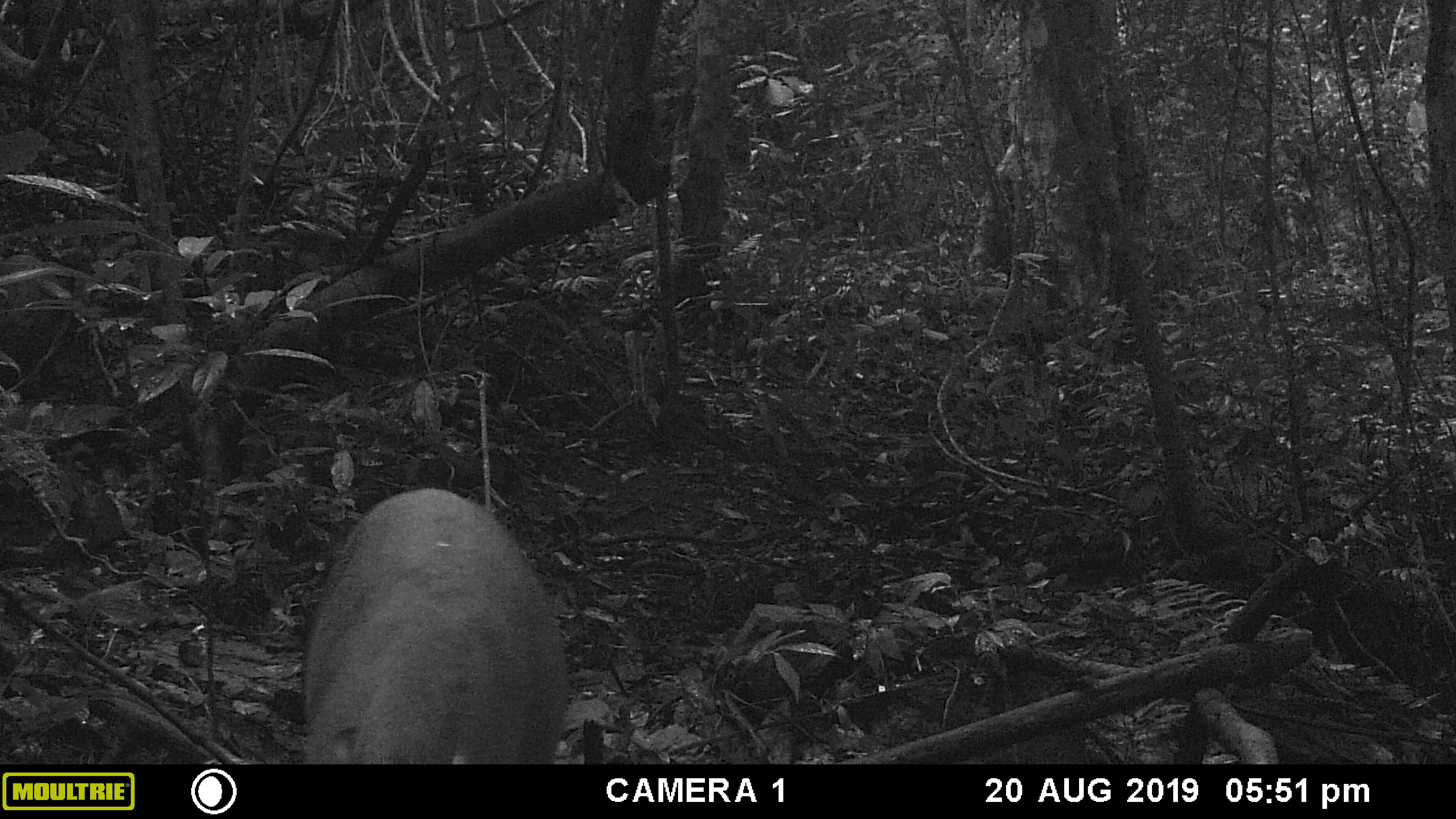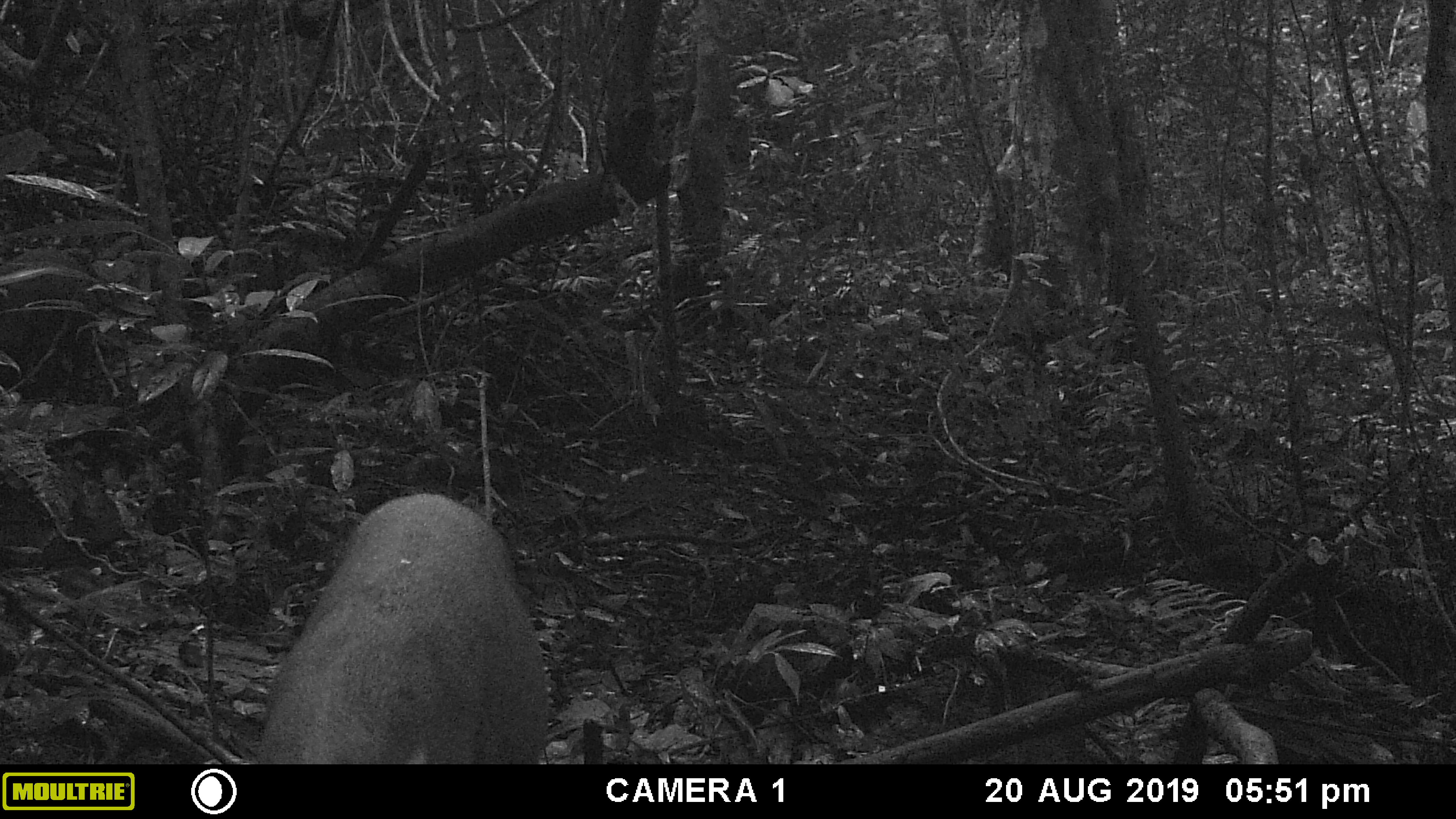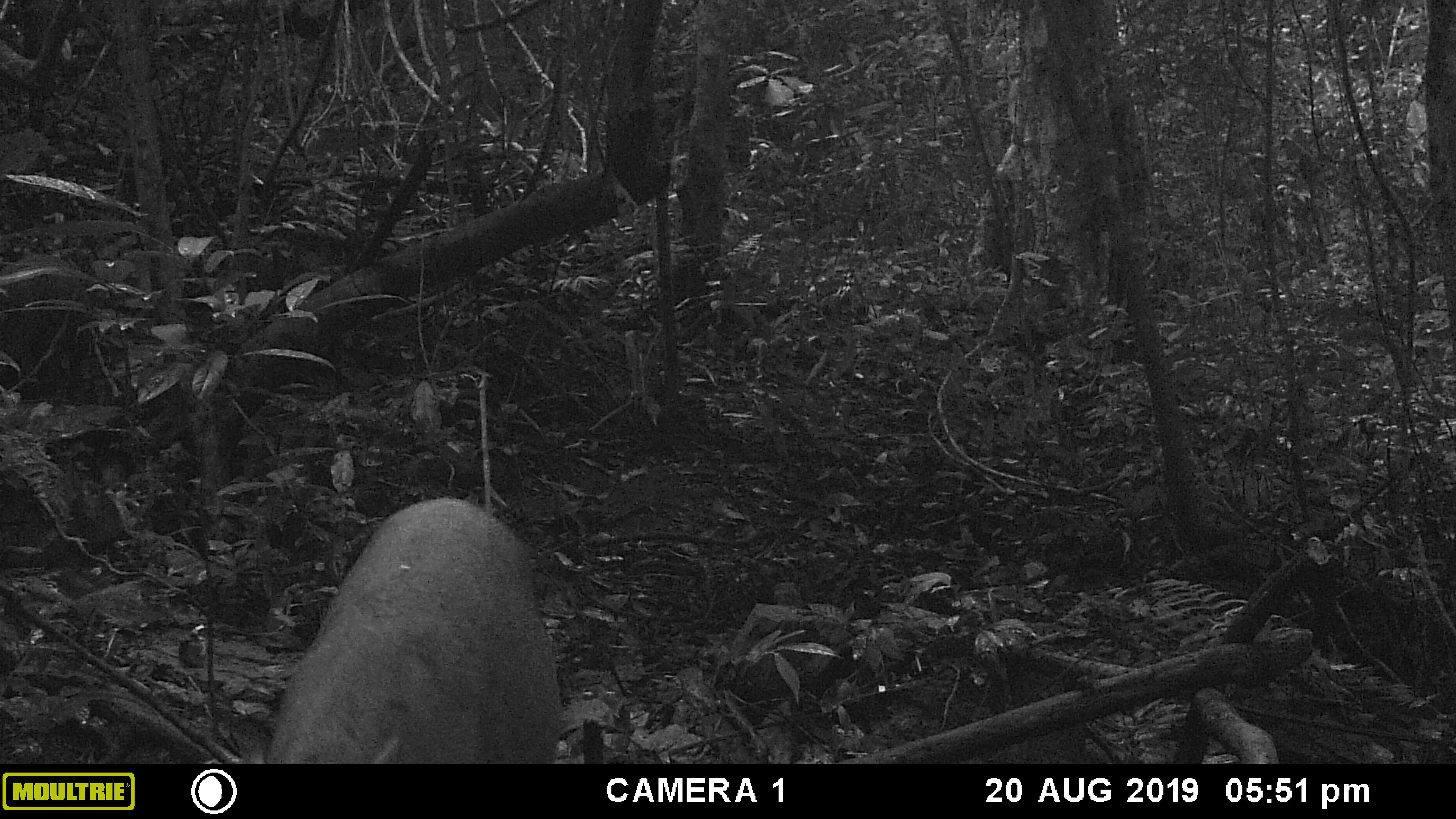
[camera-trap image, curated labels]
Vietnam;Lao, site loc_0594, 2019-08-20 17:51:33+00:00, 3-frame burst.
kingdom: Animalia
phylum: Chordata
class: Mammalia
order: Artiodactyla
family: Suidae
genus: Sus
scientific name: Sus scrofa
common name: eurasian wild pig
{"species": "eurasian wild pig (Sus scrofa)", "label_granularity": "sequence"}